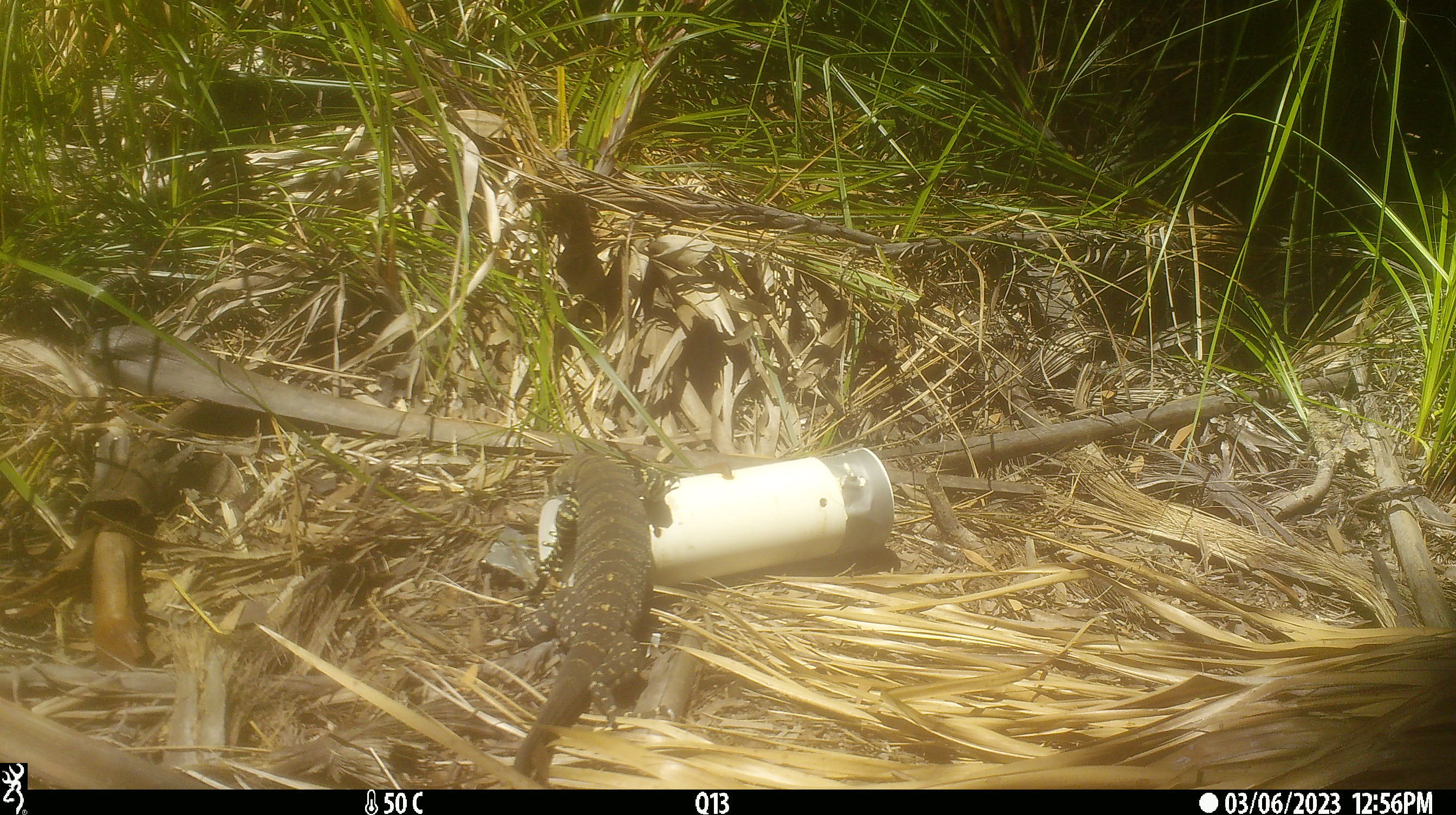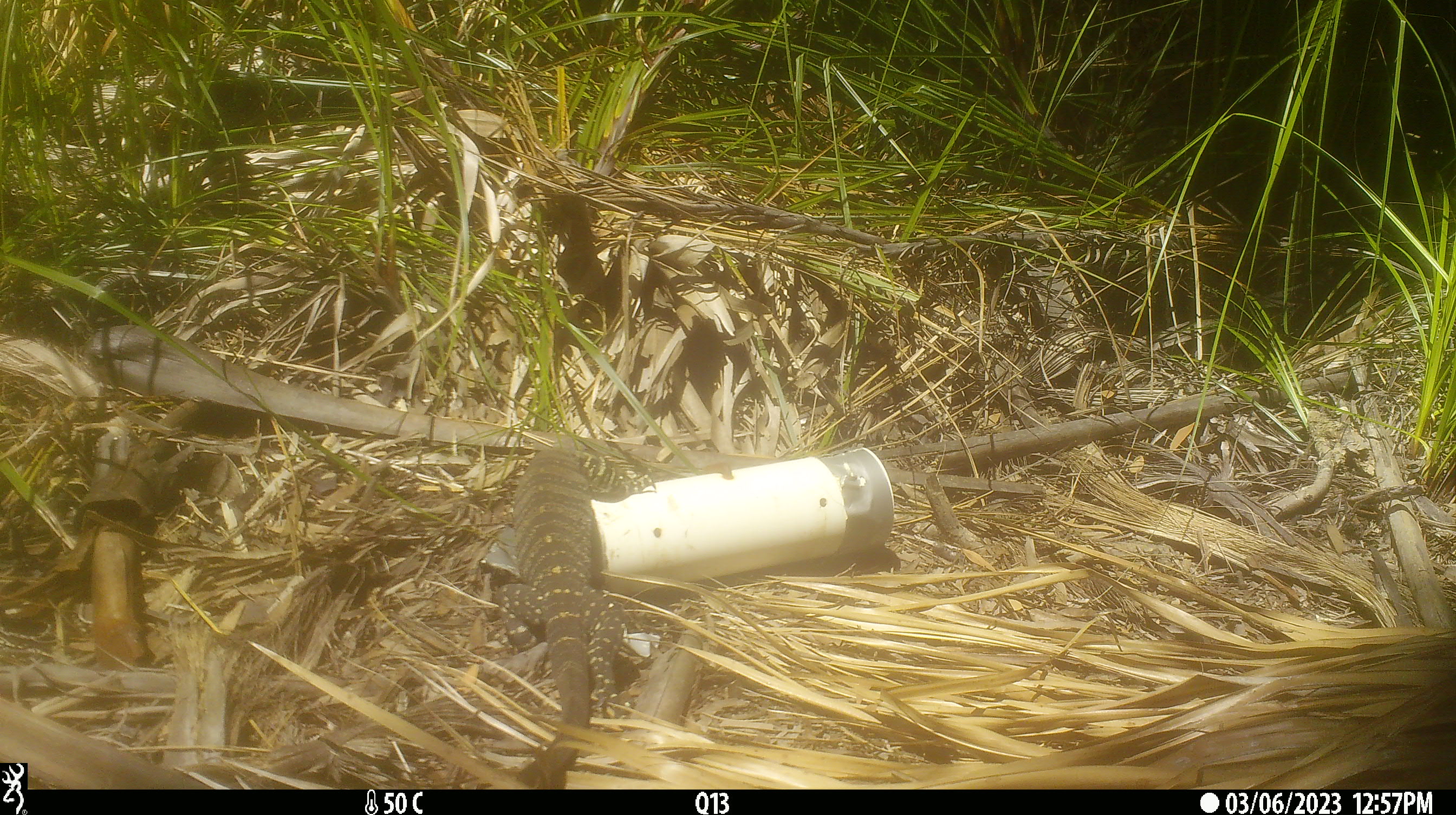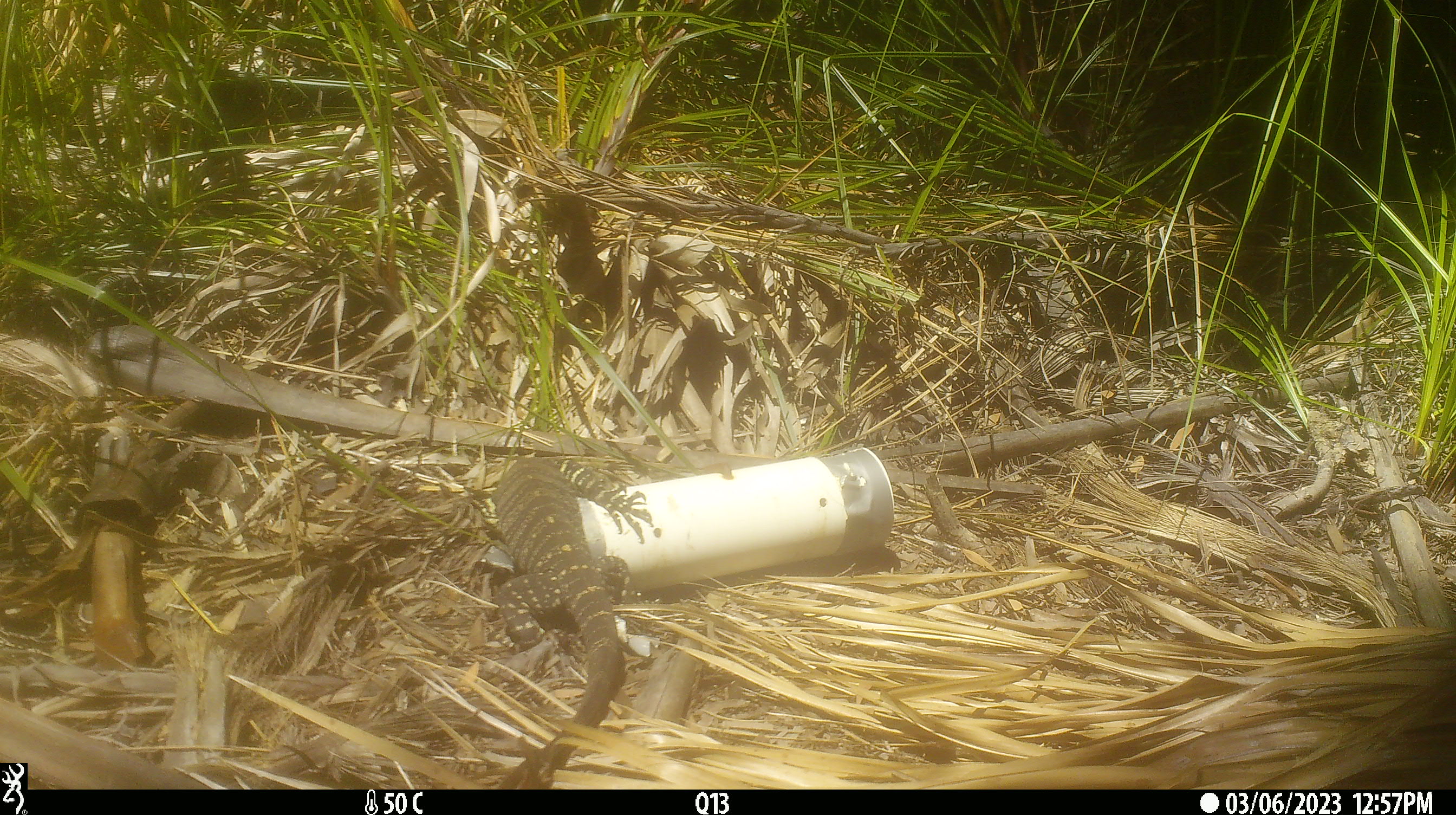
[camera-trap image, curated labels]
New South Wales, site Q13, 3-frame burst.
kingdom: Animalia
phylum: Chordata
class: Reptilia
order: Squamata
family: Varanidae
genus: Varanus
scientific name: Varanus varius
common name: lace monitor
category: goanna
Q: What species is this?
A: Goanna (lace monitor) (Varanus varius).